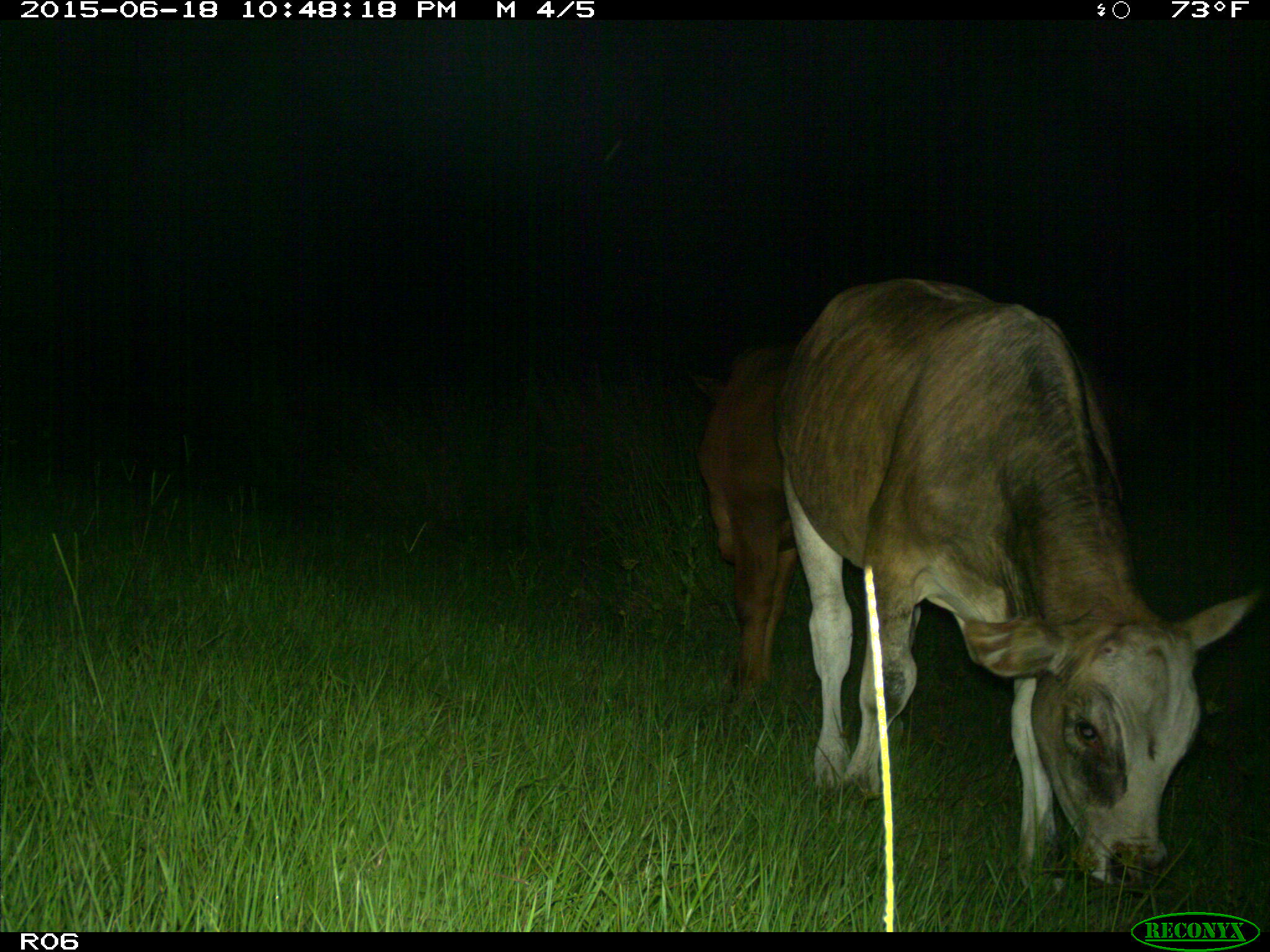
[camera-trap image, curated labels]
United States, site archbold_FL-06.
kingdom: Animalia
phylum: Chordata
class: Mammalia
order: Artiodactyla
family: Bovidae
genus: Bos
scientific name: Bos taurus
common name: domestic cow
Bos taurus (domestic cow).